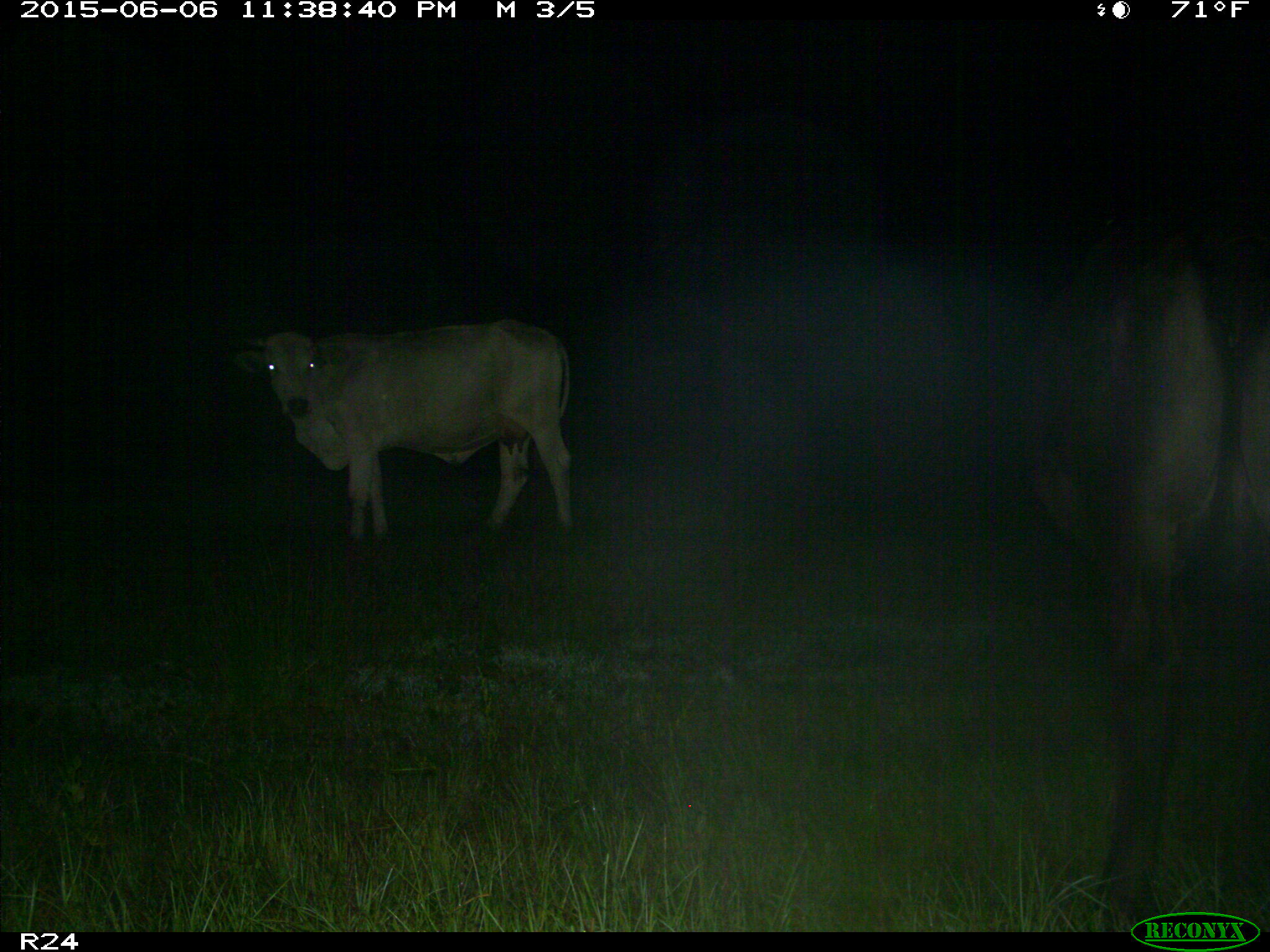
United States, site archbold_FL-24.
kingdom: Animalia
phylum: Chordata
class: Mammalia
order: Artiodactyla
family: Bovidae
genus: Bos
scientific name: Bos taurus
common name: domestic cow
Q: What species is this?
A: Bos taurus (domestic cow).